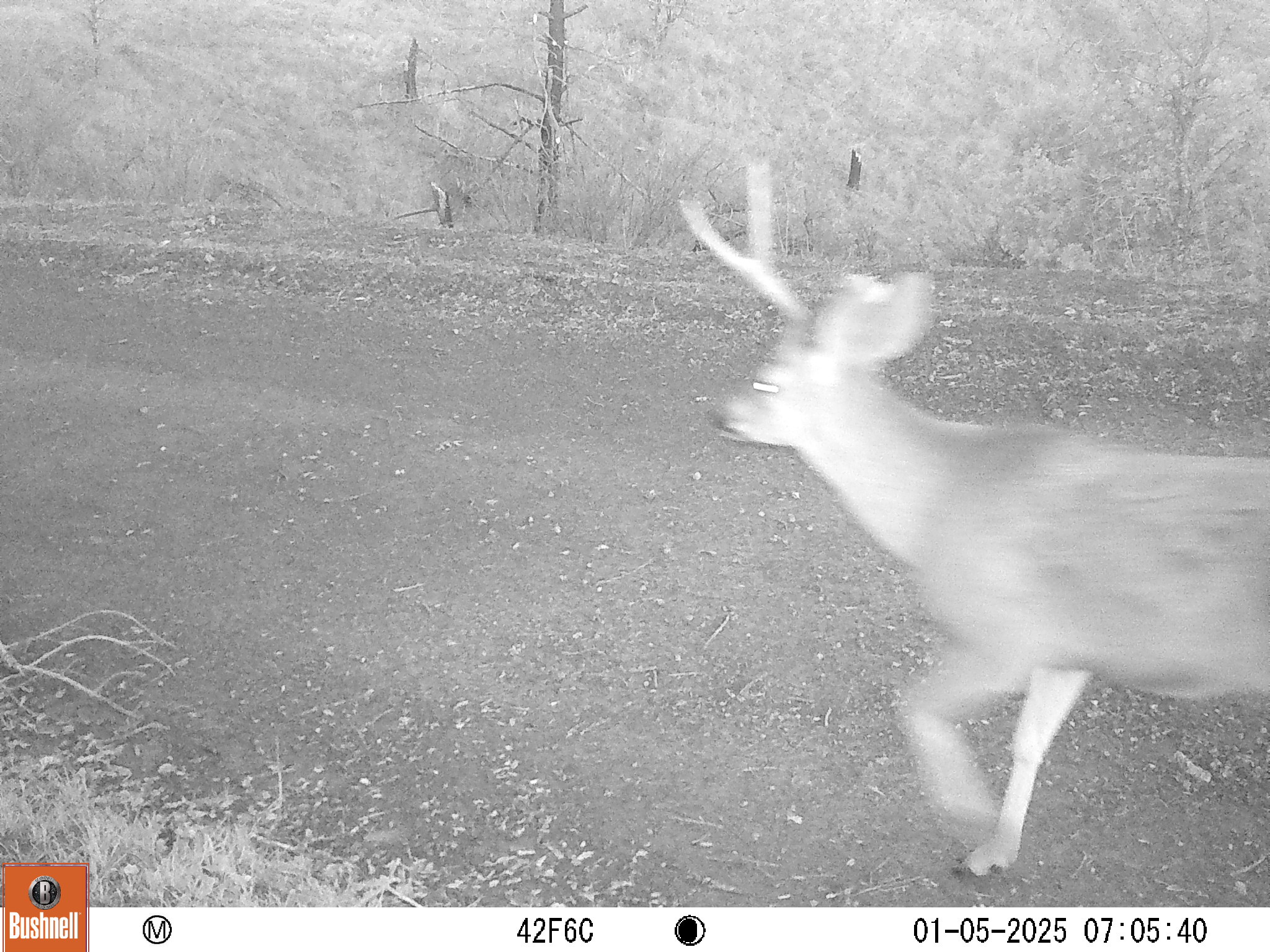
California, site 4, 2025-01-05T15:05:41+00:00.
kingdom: Animalia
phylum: Chordata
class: Mammalia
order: Artiodactyla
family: Cervidae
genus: Odocoileus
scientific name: Odocoileus hemionus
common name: mule deer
Mule deer (Odocoileus hemionus).